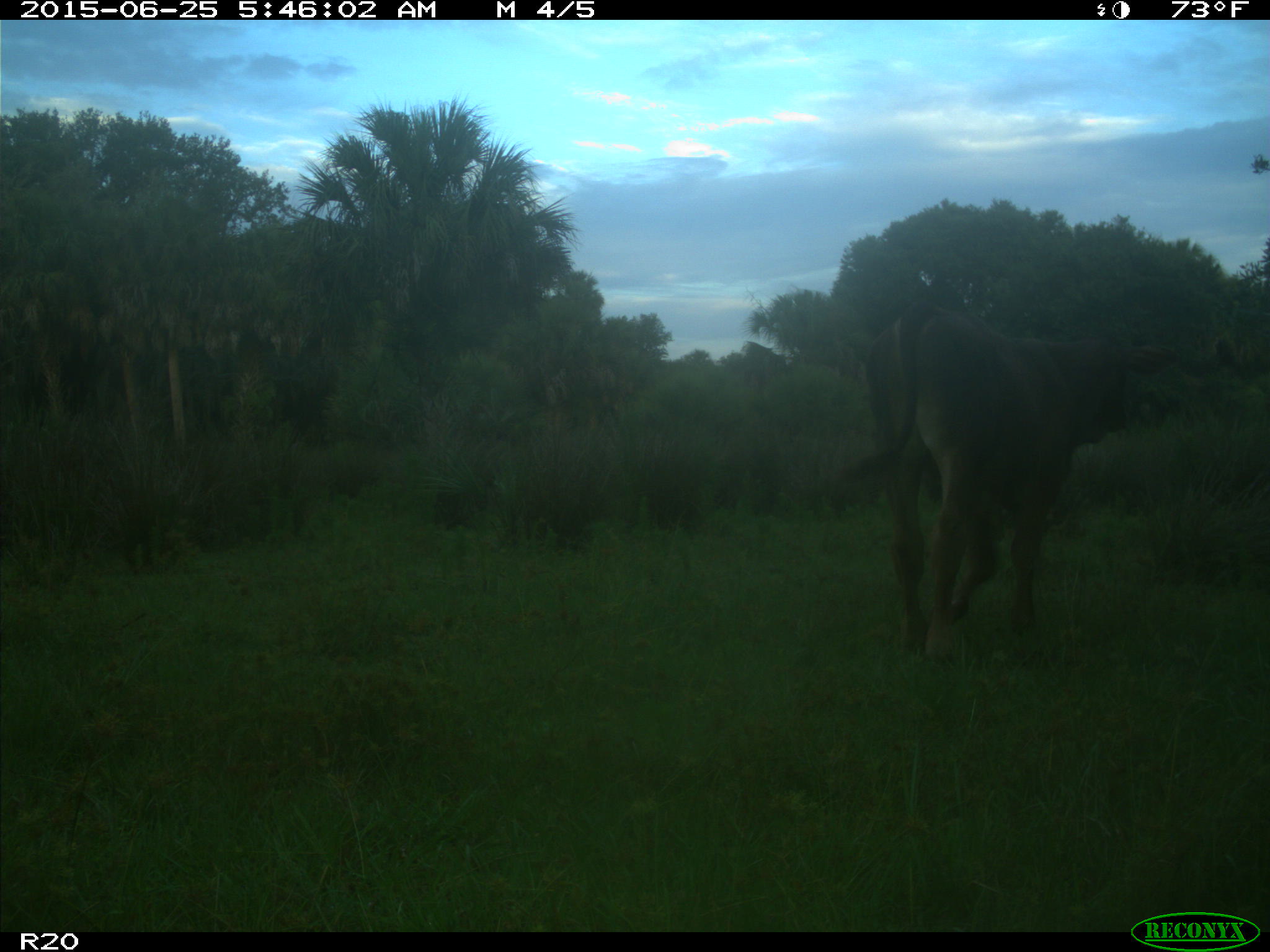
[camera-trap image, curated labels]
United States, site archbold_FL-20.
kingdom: Animalia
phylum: Chordata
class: Mammalia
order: Artiodactyla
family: Bovidae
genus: Bos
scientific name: Bos taurus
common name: domestic cow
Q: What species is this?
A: Bos taurus (domestic cow).